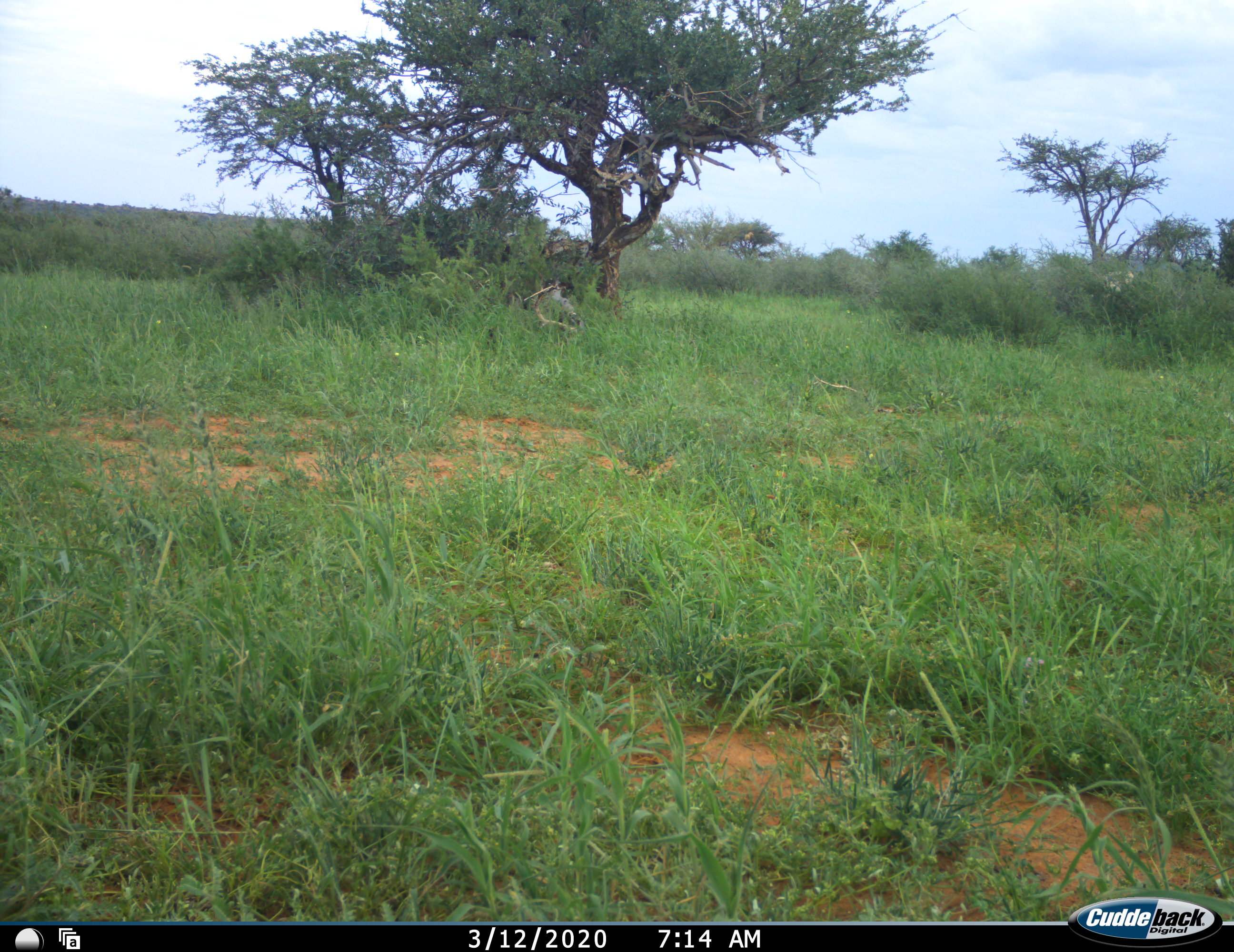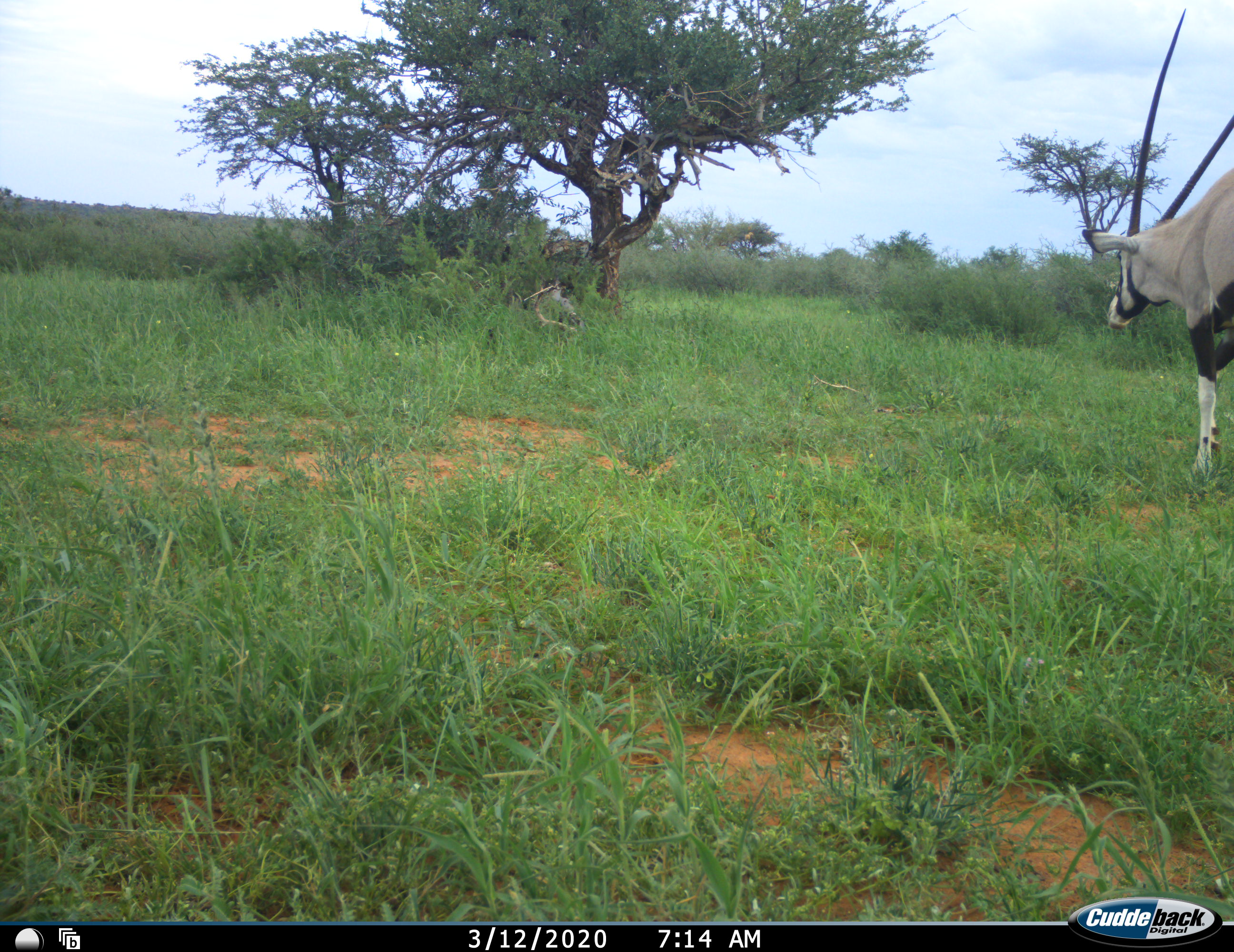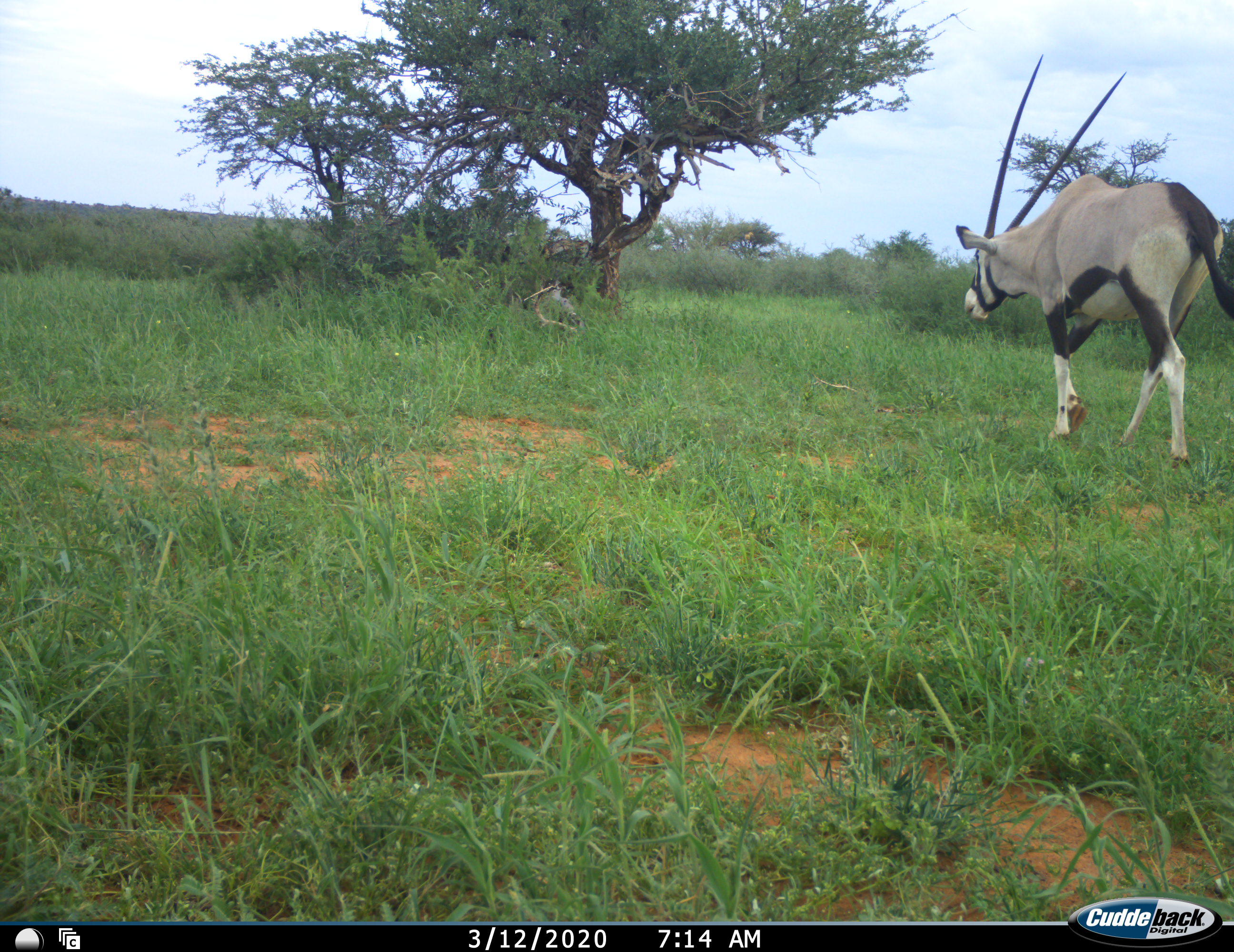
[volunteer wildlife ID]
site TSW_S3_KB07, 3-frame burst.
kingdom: Animalia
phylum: Chordata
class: Mammalia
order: Artiodactyla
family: Bovidae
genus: Oryx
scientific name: Oryx gazella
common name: gemsbok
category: oryx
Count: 1.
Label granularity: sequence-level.